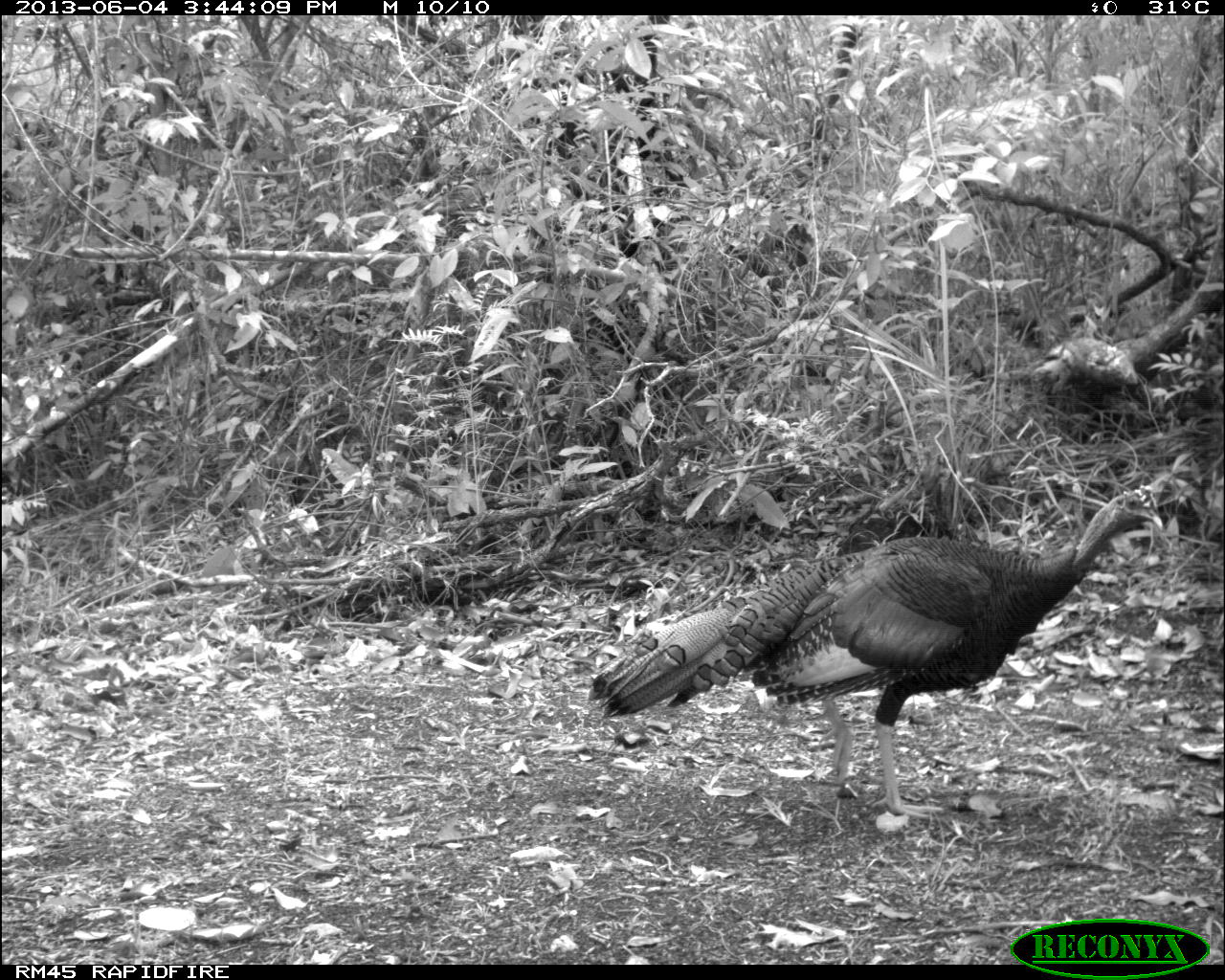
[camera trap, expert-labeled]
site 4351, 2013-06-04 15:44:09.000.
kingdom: Animalia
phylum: Chordata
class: Aves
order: Galliformes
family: Phasianidae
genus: Meleagris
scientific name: Meleagris ocellata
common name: ocellated turkey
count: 1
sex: male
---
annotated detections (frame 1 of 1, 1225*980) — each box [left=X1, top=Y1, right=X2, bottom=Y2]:
meleagris ocellata: [left=586, top=486, right=1161, bottom=818]